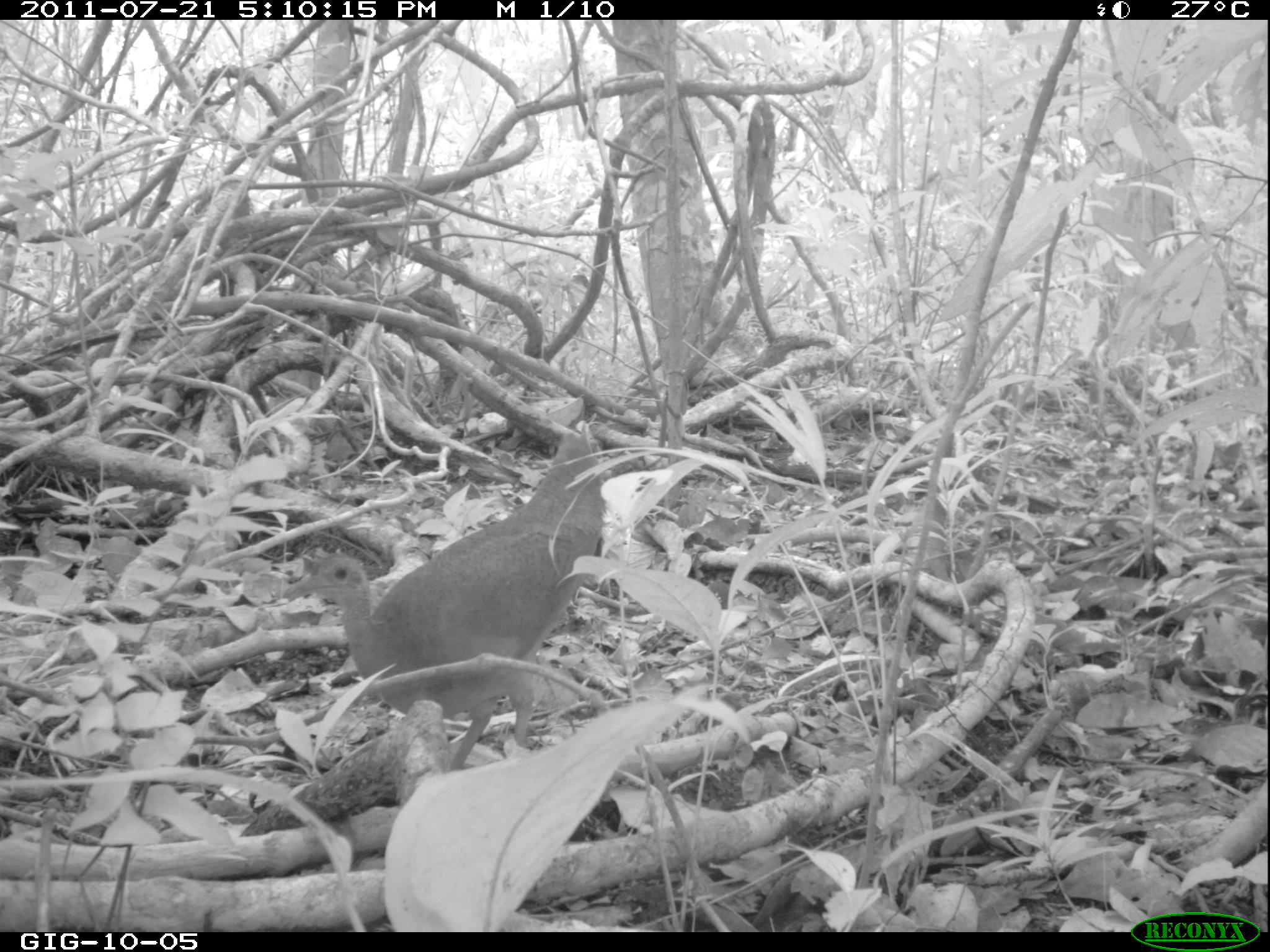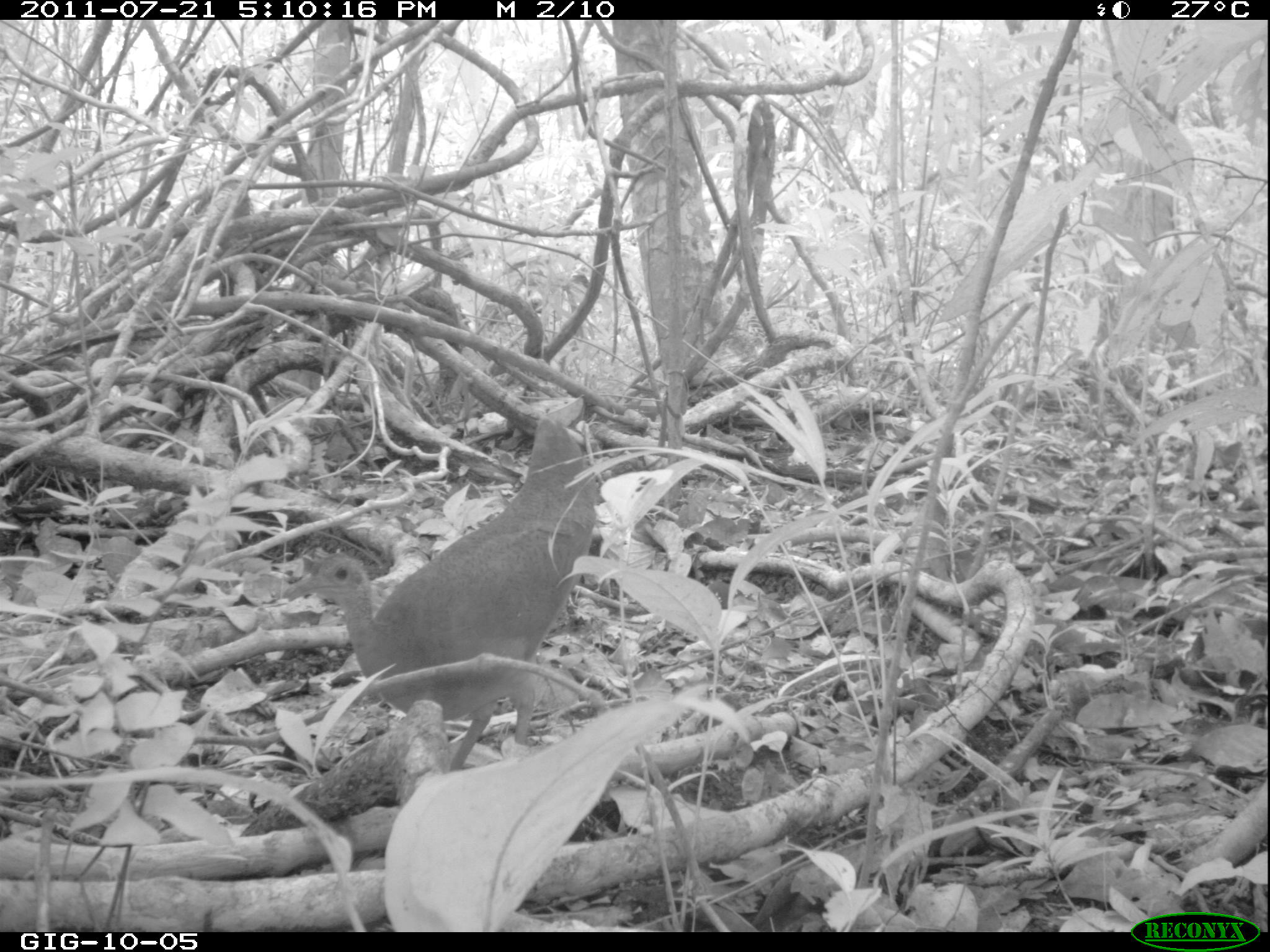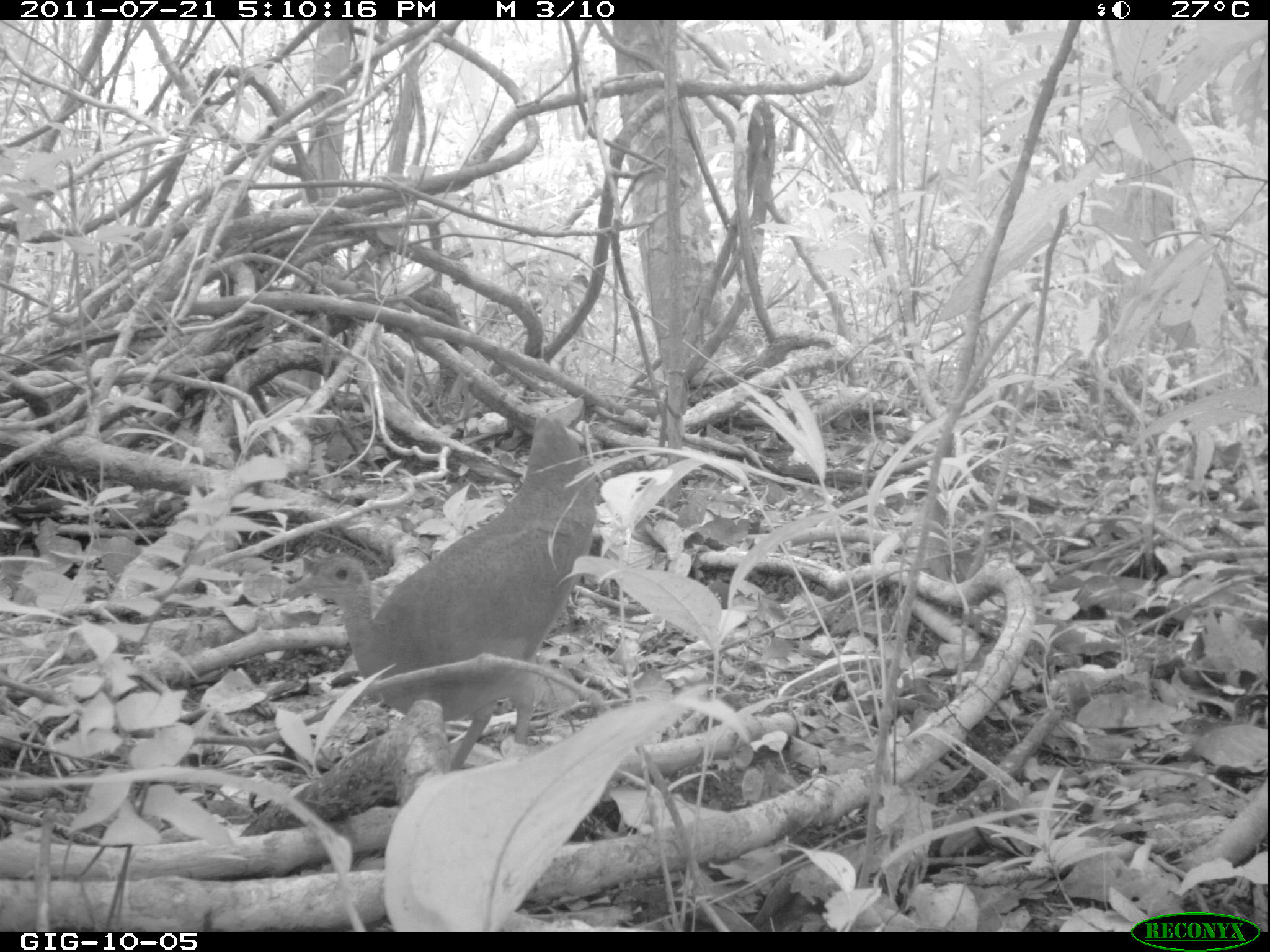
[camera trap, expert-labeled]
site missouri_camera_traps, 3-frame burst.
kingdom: Animalia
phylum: Chordata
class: Aves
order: Tinamiformes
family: Tinamidae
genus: Tinamus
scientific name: Tinamus major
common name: great tinamou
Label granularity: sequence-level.